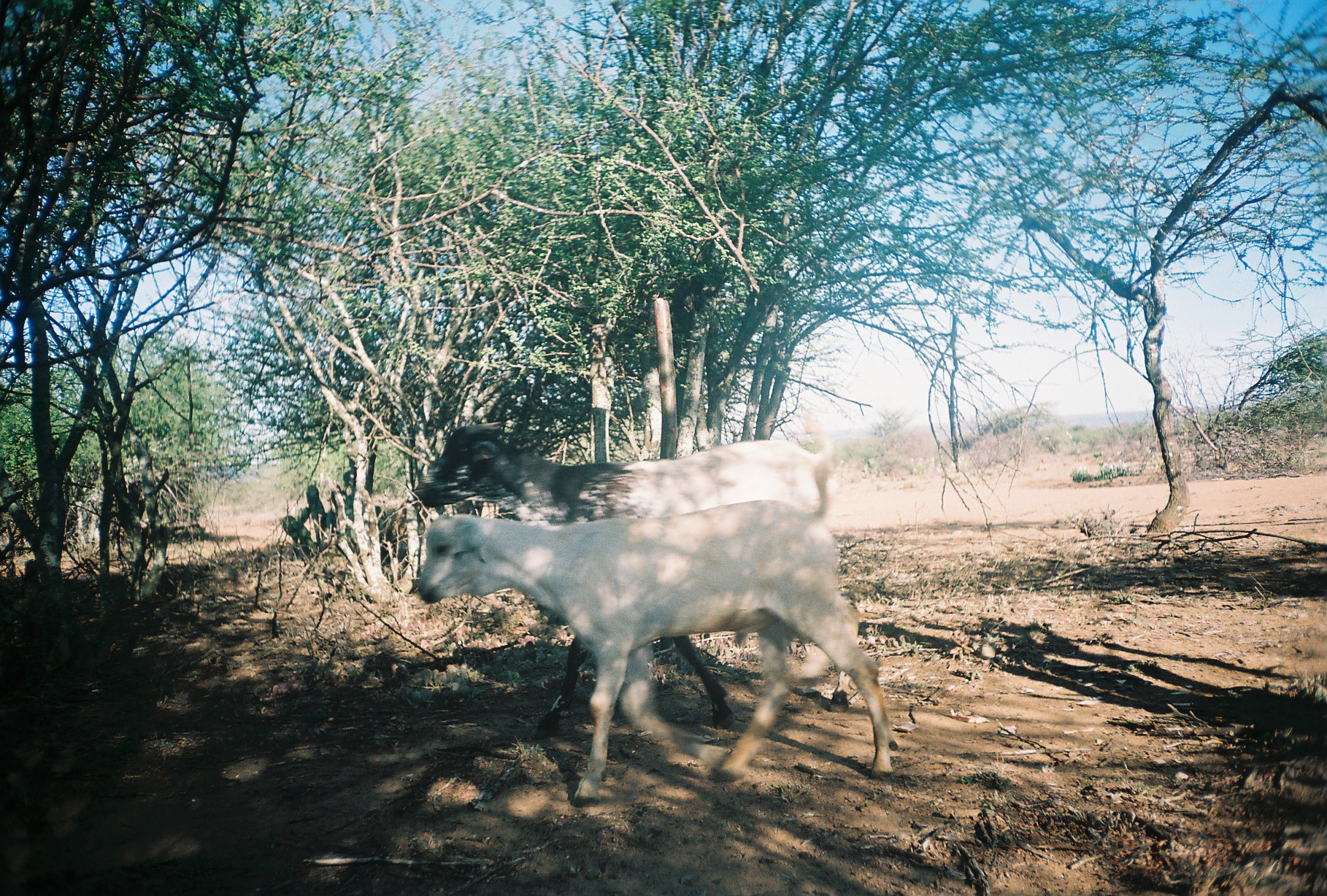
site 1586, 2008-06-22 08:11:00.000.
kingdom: Animalia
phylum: Chordata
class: Mammalia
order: Artiodactyla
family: Bovidae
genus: Capra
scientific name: Capra aegagrus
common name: wild goat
Capra aegagrus (wild goat), count 2.